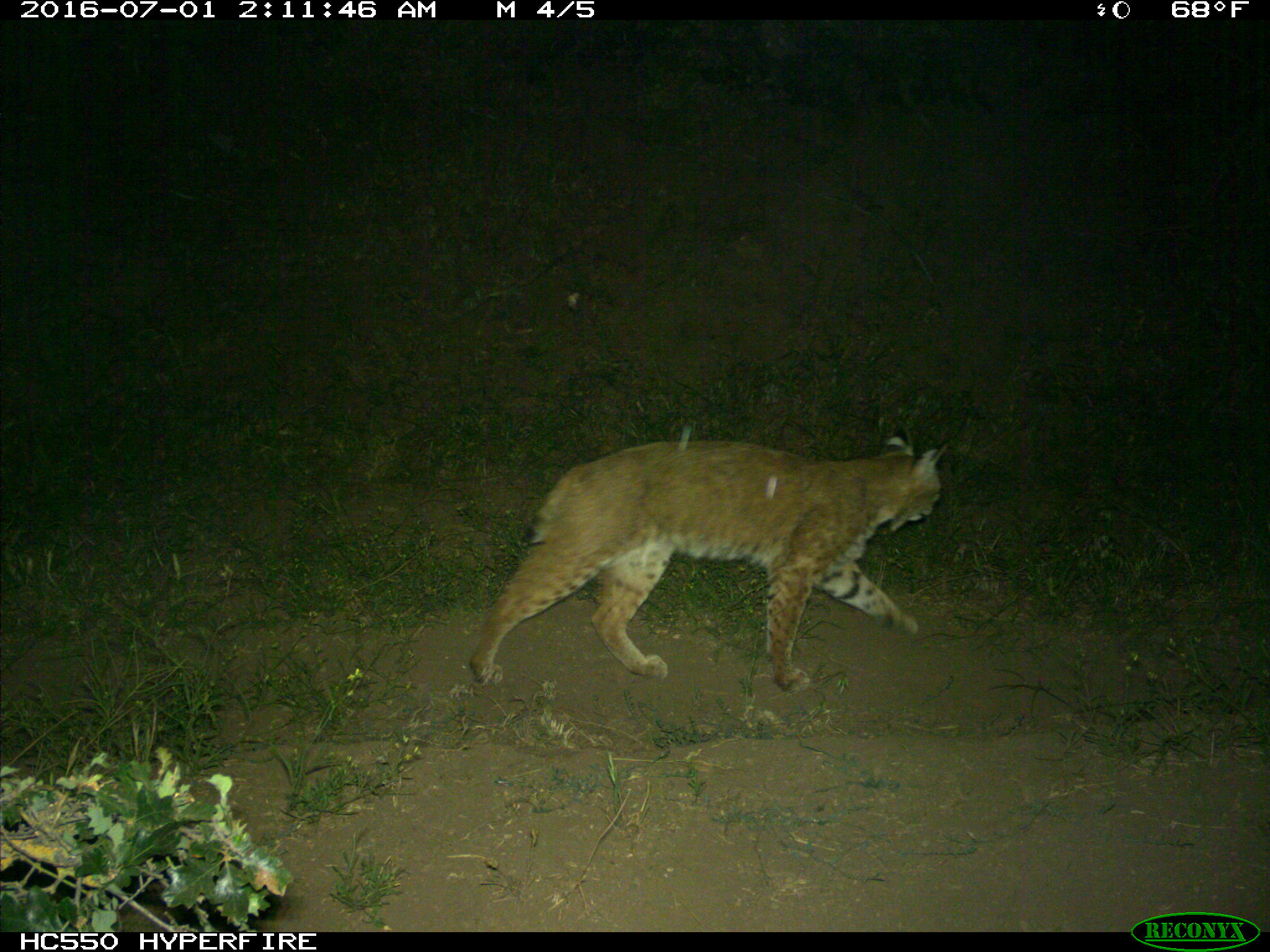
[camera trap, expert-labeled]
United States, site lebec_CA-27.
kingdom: Animalia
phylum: Chordata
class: Mammalia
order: Carnivora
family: Felidae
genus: Lynx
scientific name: Lynx rufus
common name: bobcat